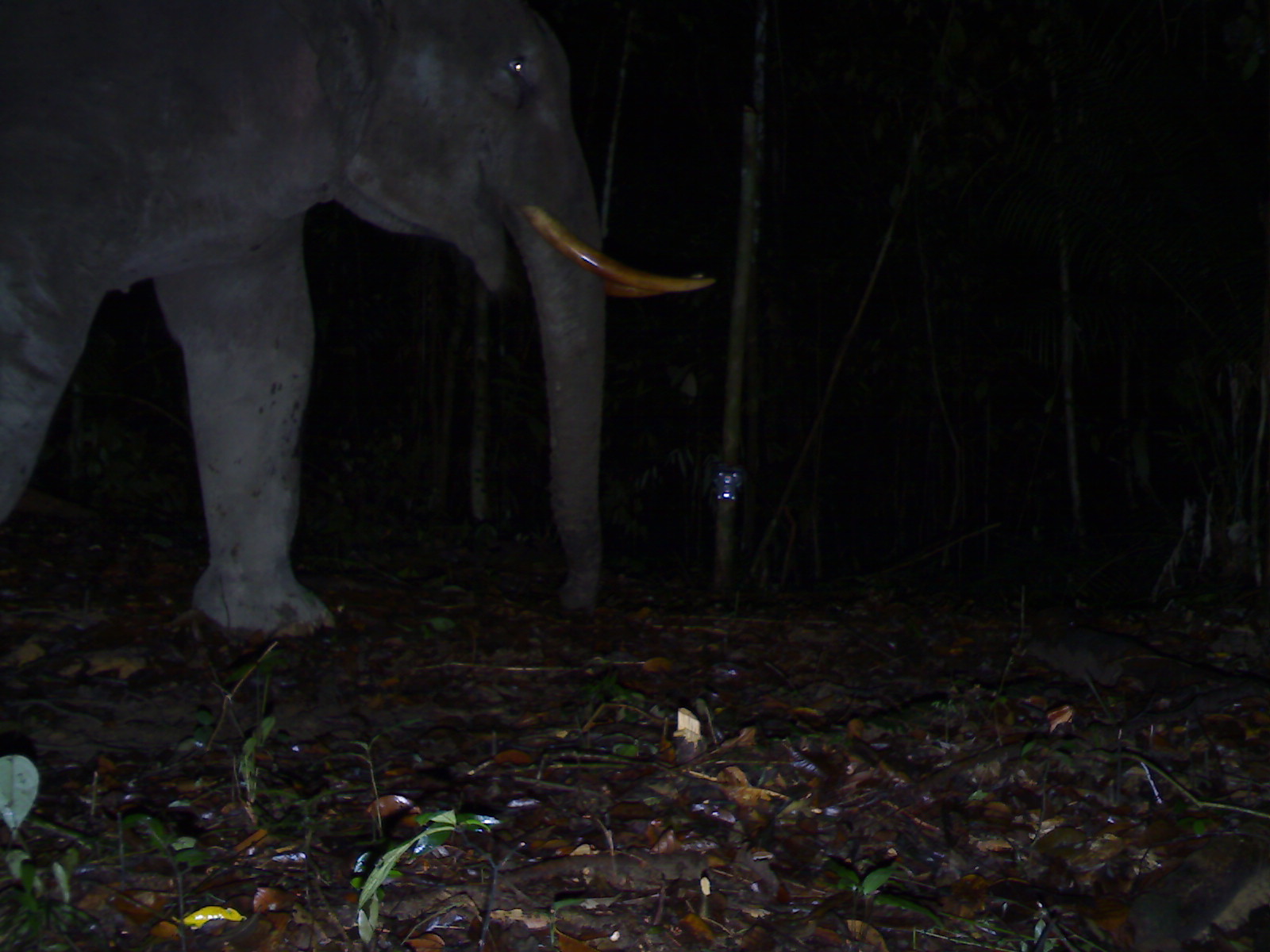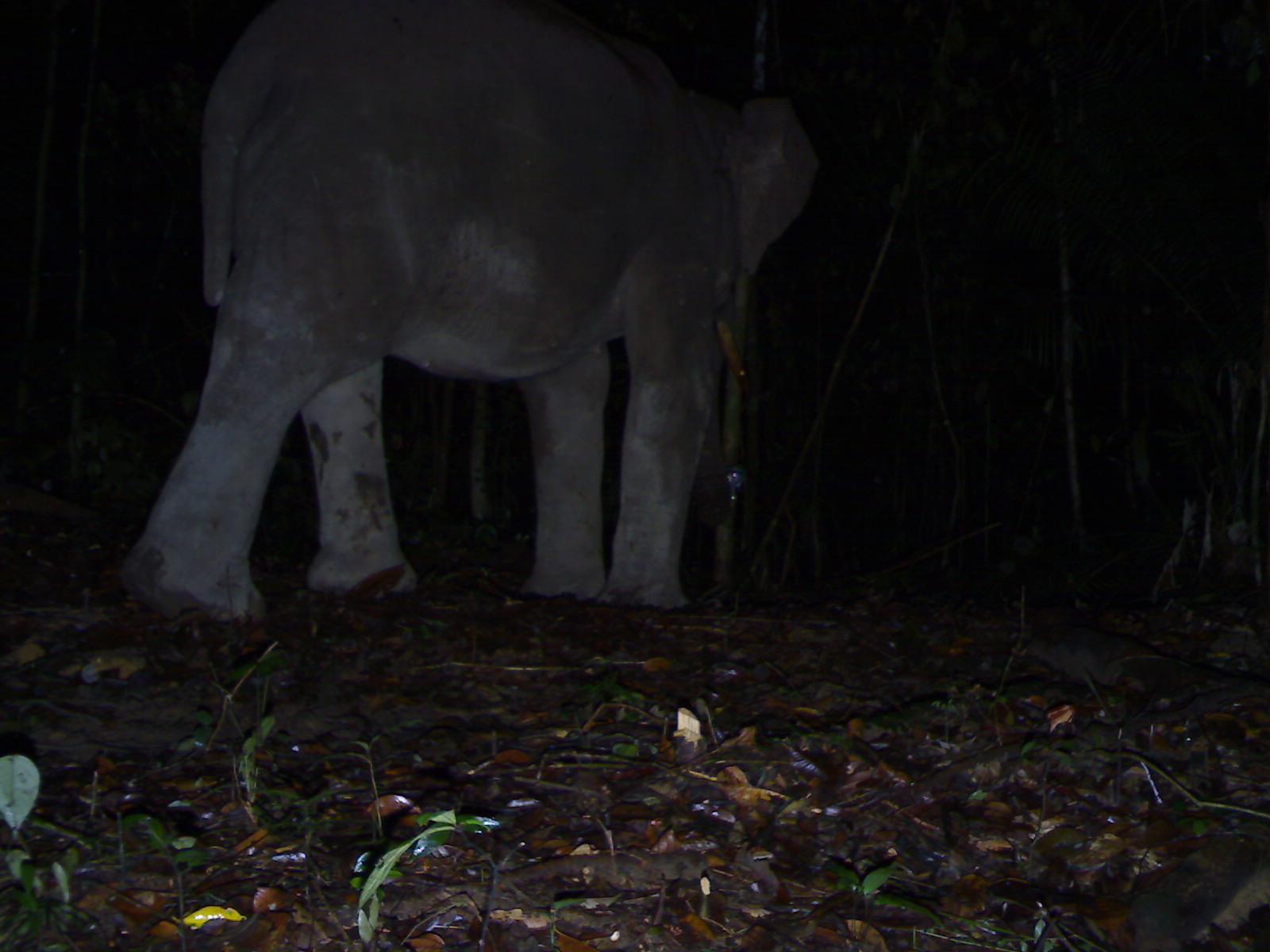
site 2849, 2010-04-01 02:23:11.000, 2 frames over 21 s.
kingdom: Animalia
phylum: Chordata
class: Mammalia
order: Proboscidea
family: Elephantidae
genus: Elephas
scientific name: Elephas maximus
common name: asian elephant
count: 1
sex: male